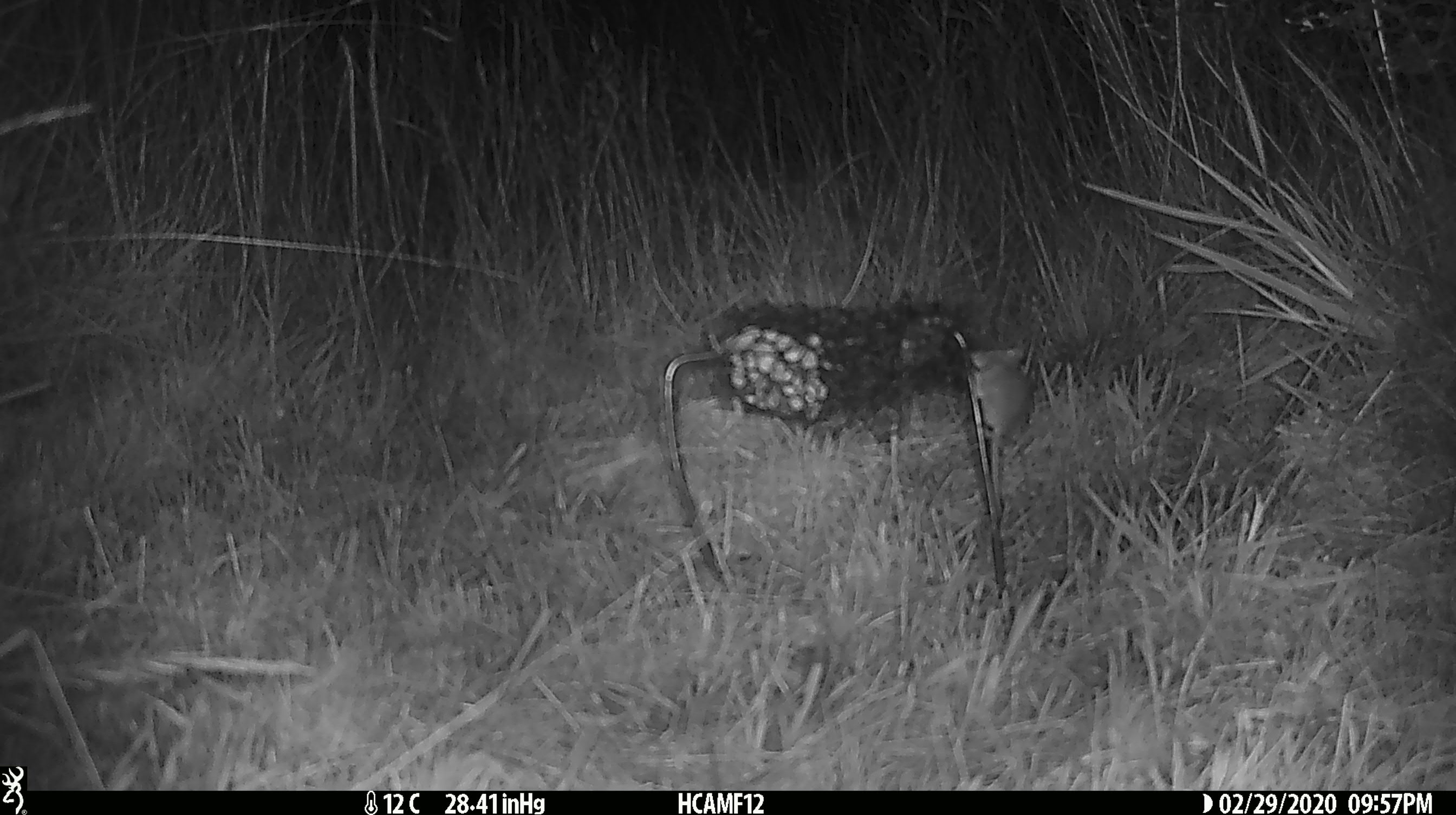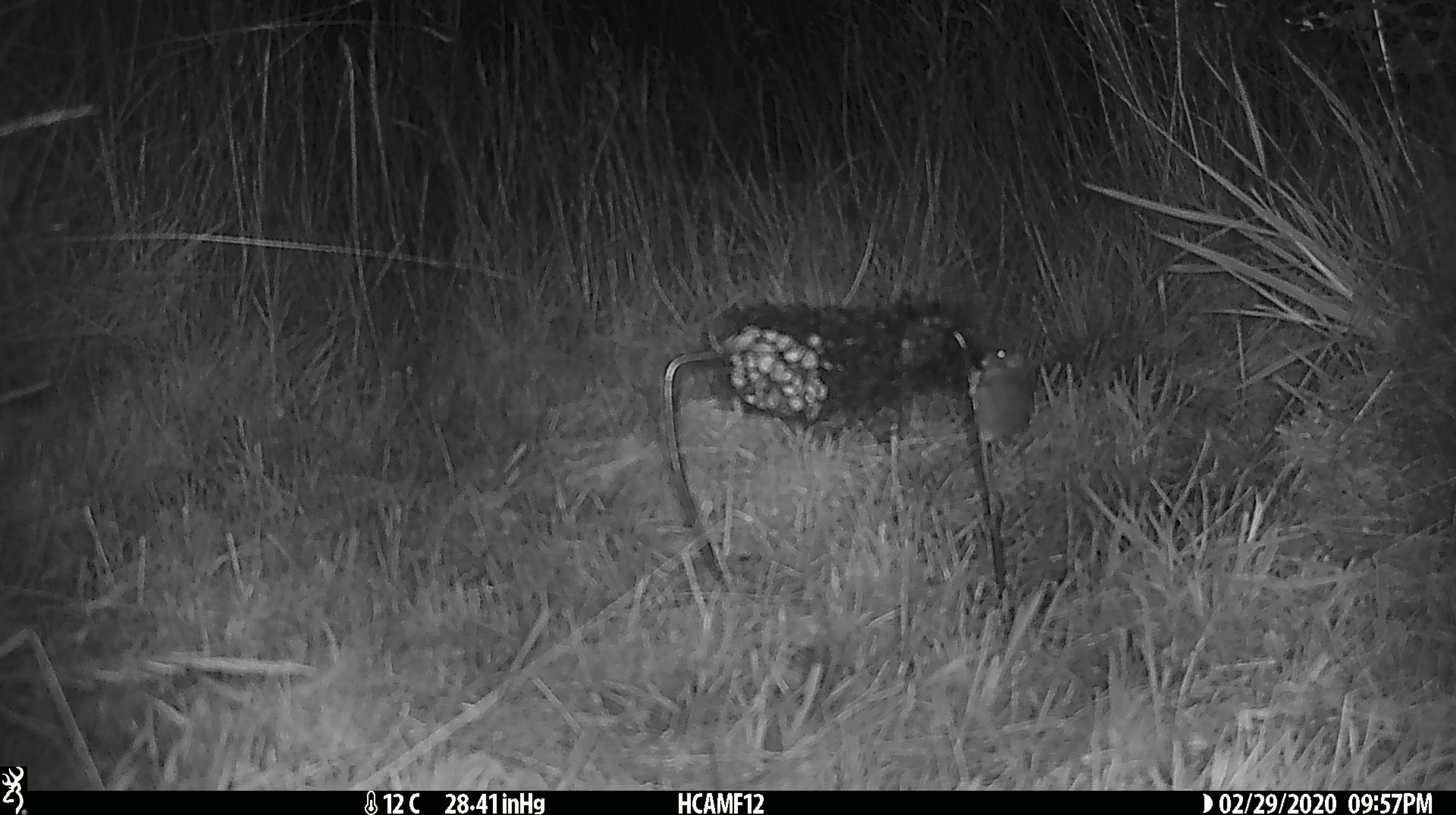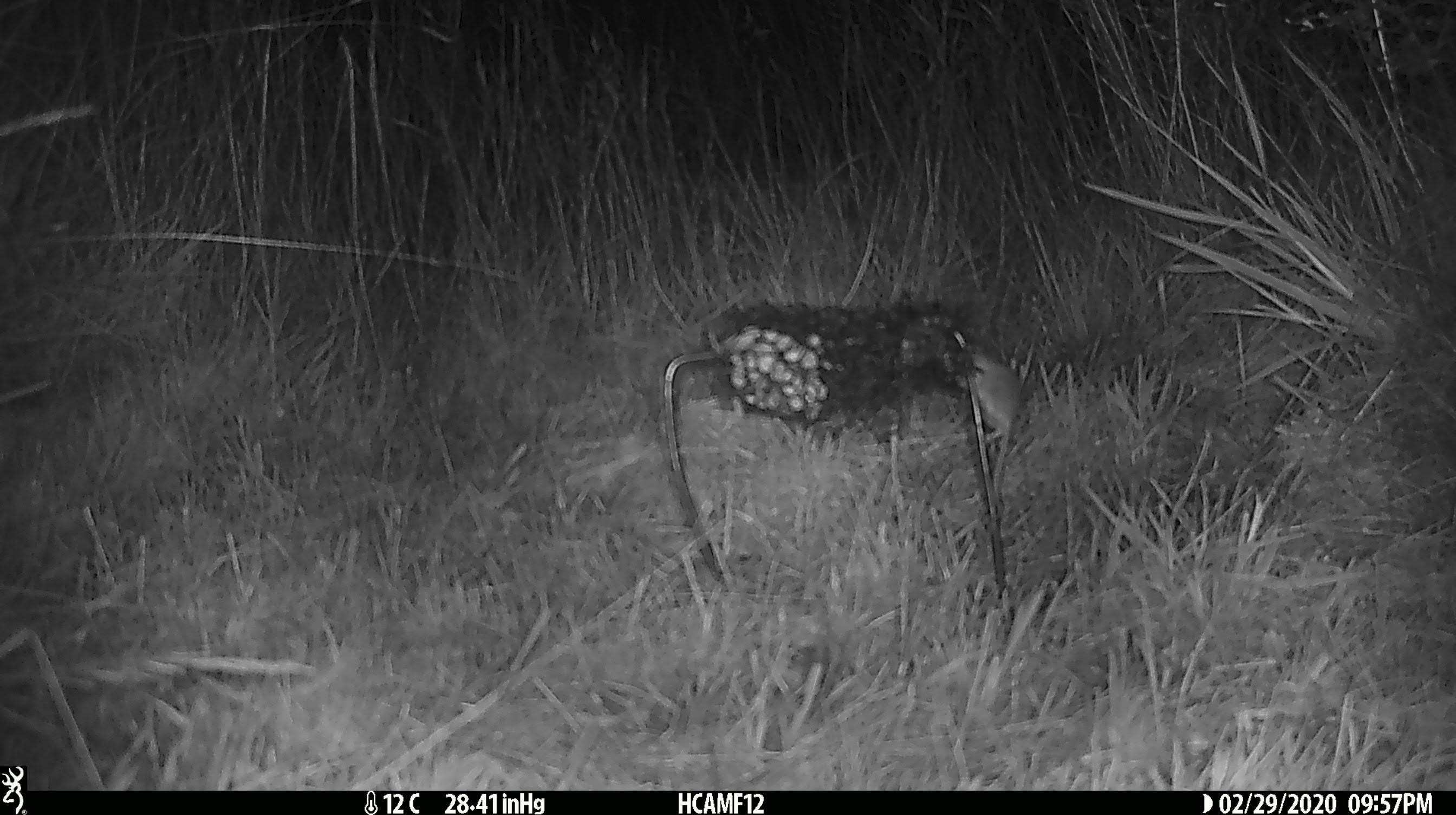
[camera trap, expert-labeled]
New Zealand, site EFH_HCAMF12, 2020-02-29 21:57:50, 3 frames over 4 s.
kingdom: Animalia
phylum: Chordata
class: Mammalia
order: Rodentia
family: Muridae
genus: Mus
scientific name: Mus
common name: mouse